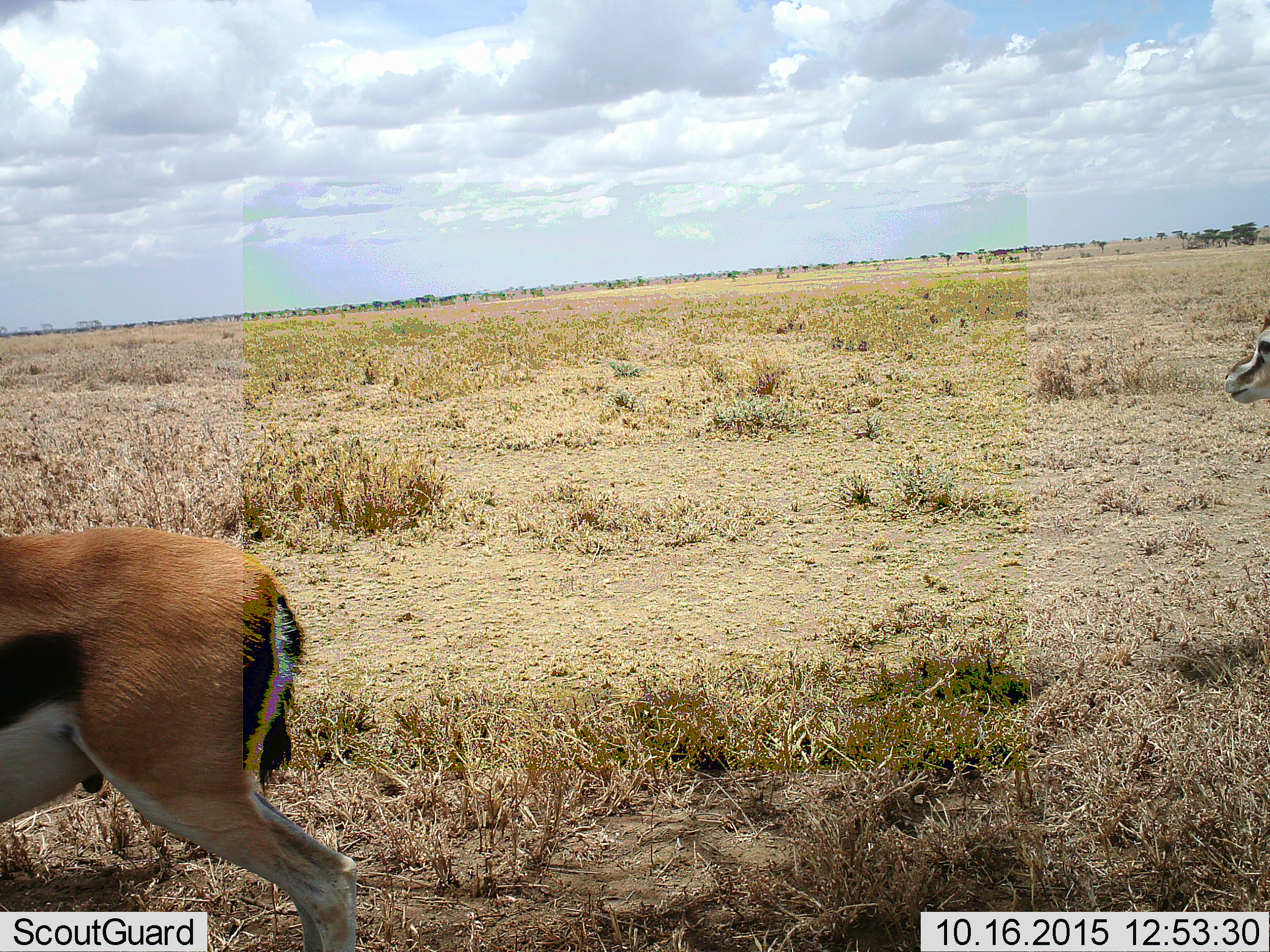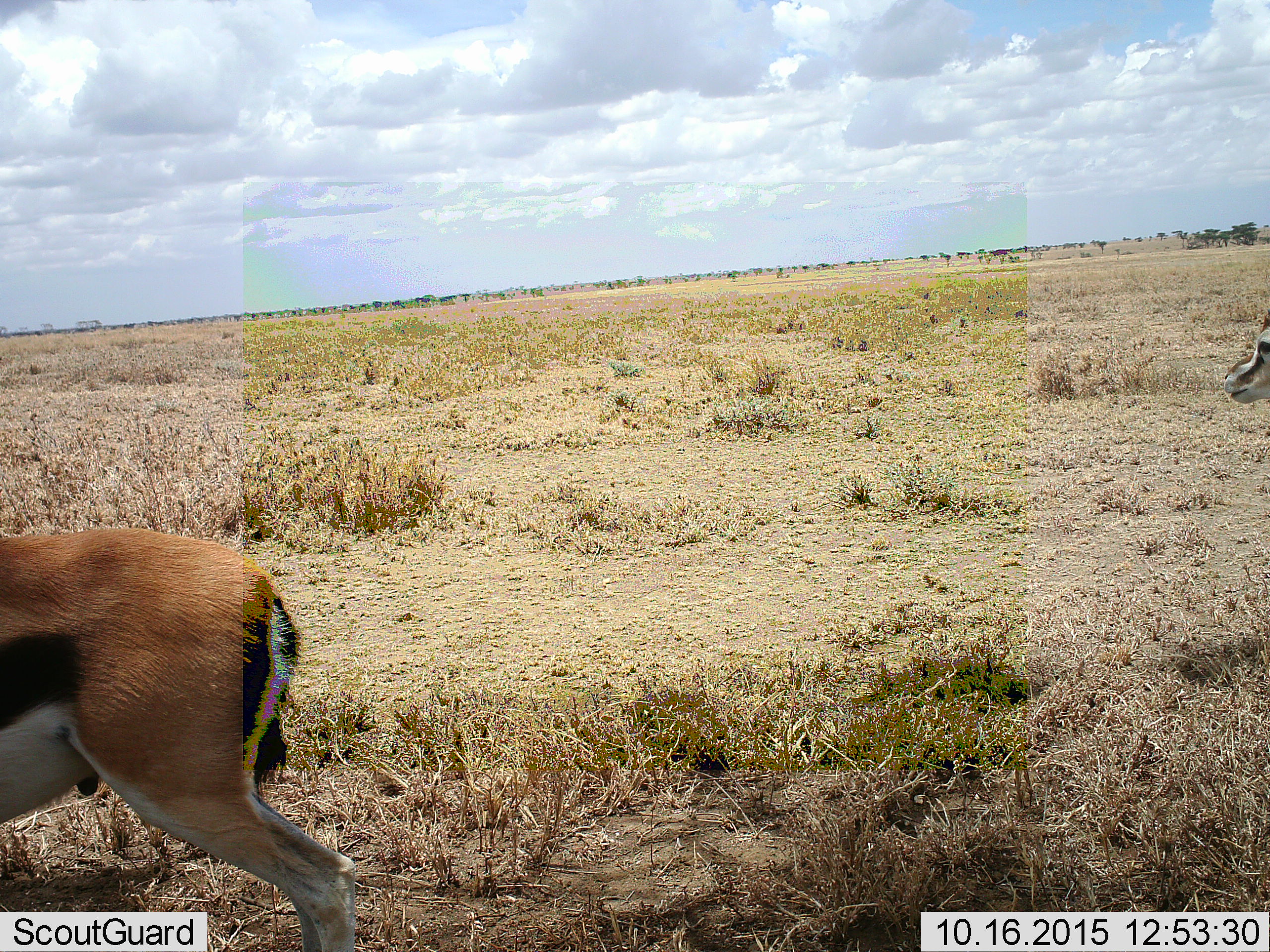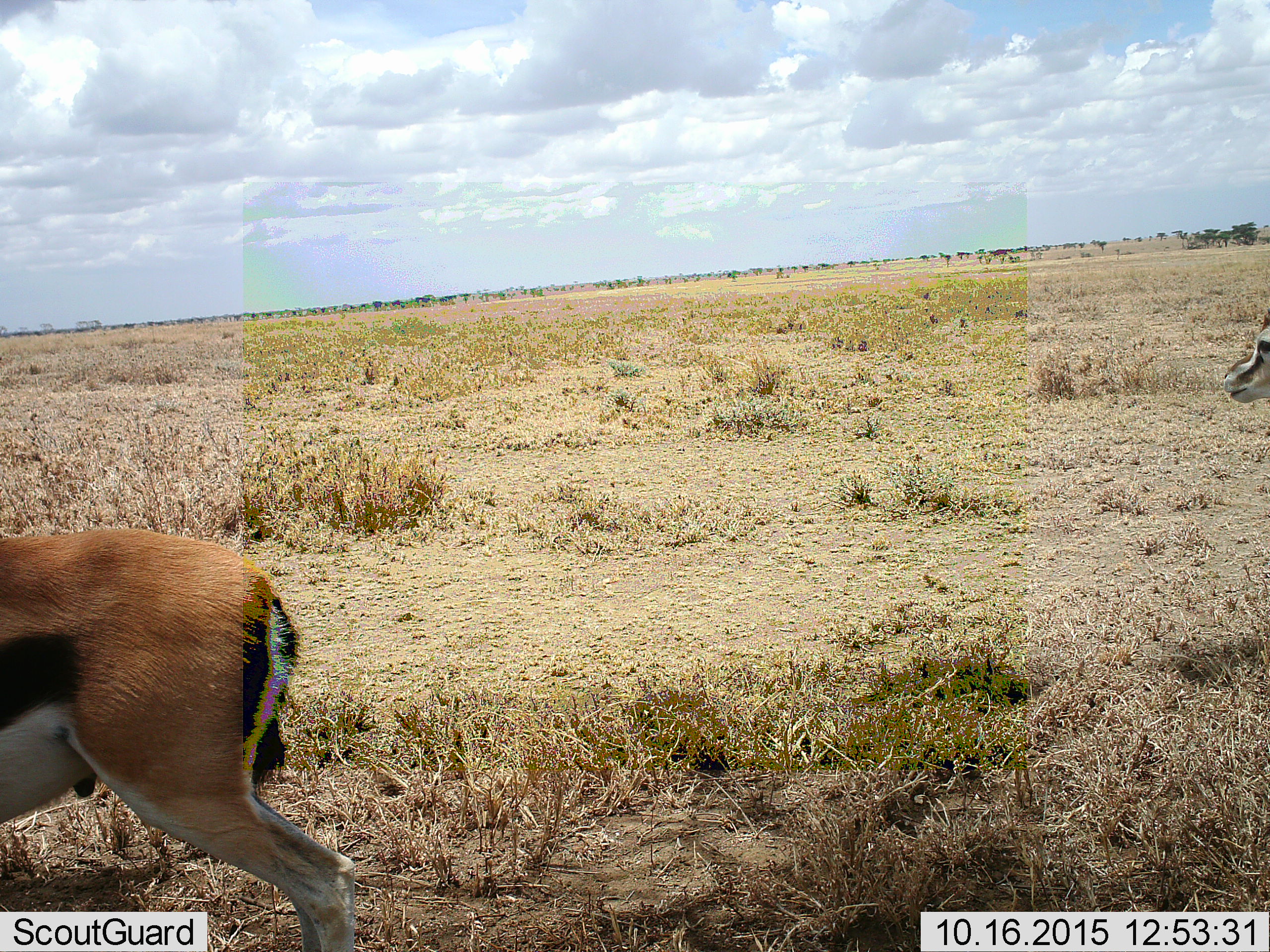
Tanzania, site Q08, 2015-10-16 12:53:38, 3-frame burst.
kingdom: Animalia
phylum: Chordata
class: Mammalia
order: Artiodactyla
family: Bovidae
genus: Eudorcas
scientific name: Eudorcas thomsonii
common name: thomson's gazelle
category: gazellethomsons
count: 2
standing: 56%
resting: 0%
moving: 44%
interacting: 0%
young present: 0%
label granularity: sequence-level